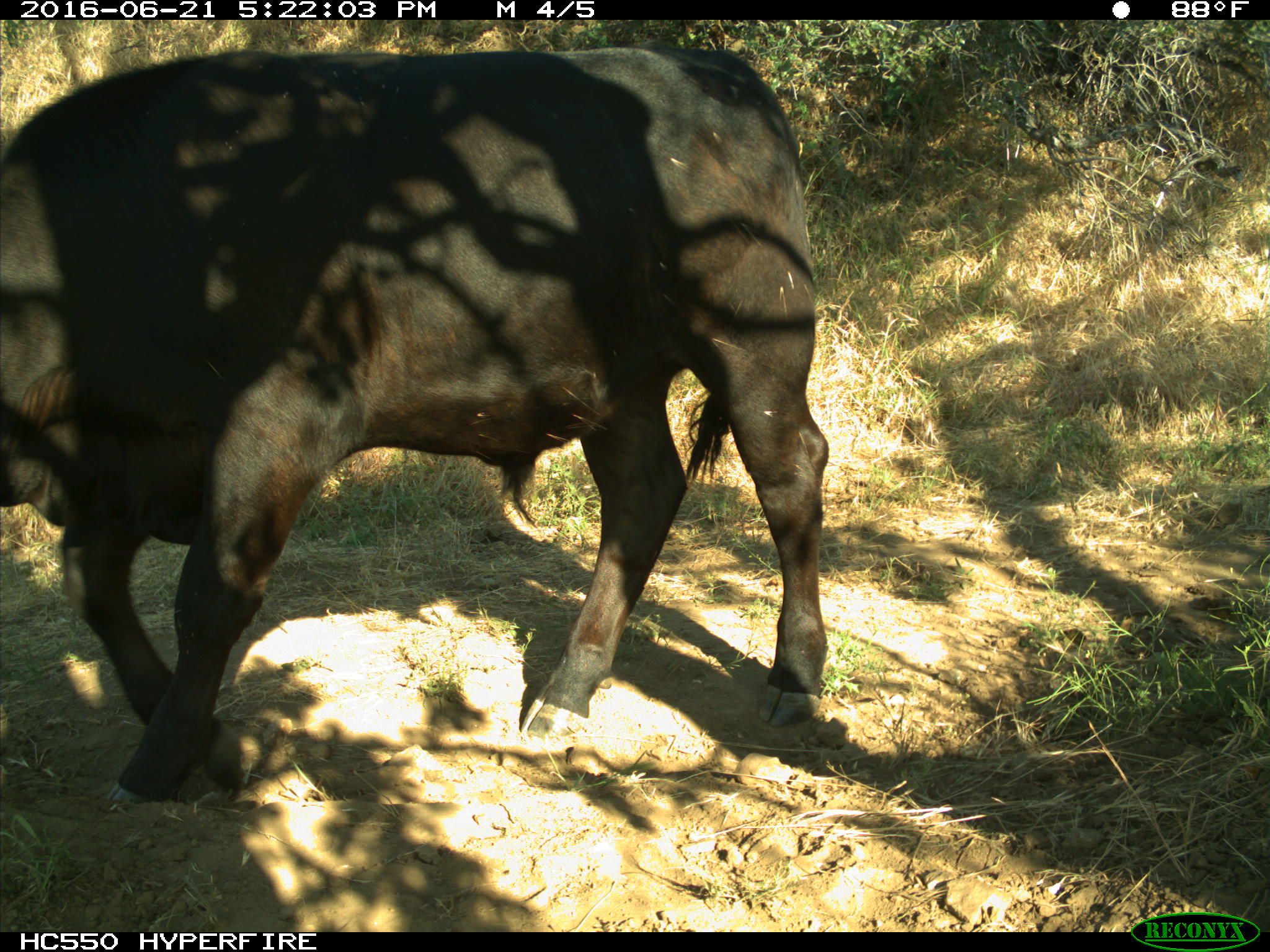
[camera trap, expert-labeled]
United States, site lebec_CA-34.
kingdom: Animalia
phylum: Chordata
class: Mammalia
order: Artiodactyla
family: Bovidae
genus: Bos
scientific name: Bos taurus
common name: domestic cow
Bos taurus (domestic cow).